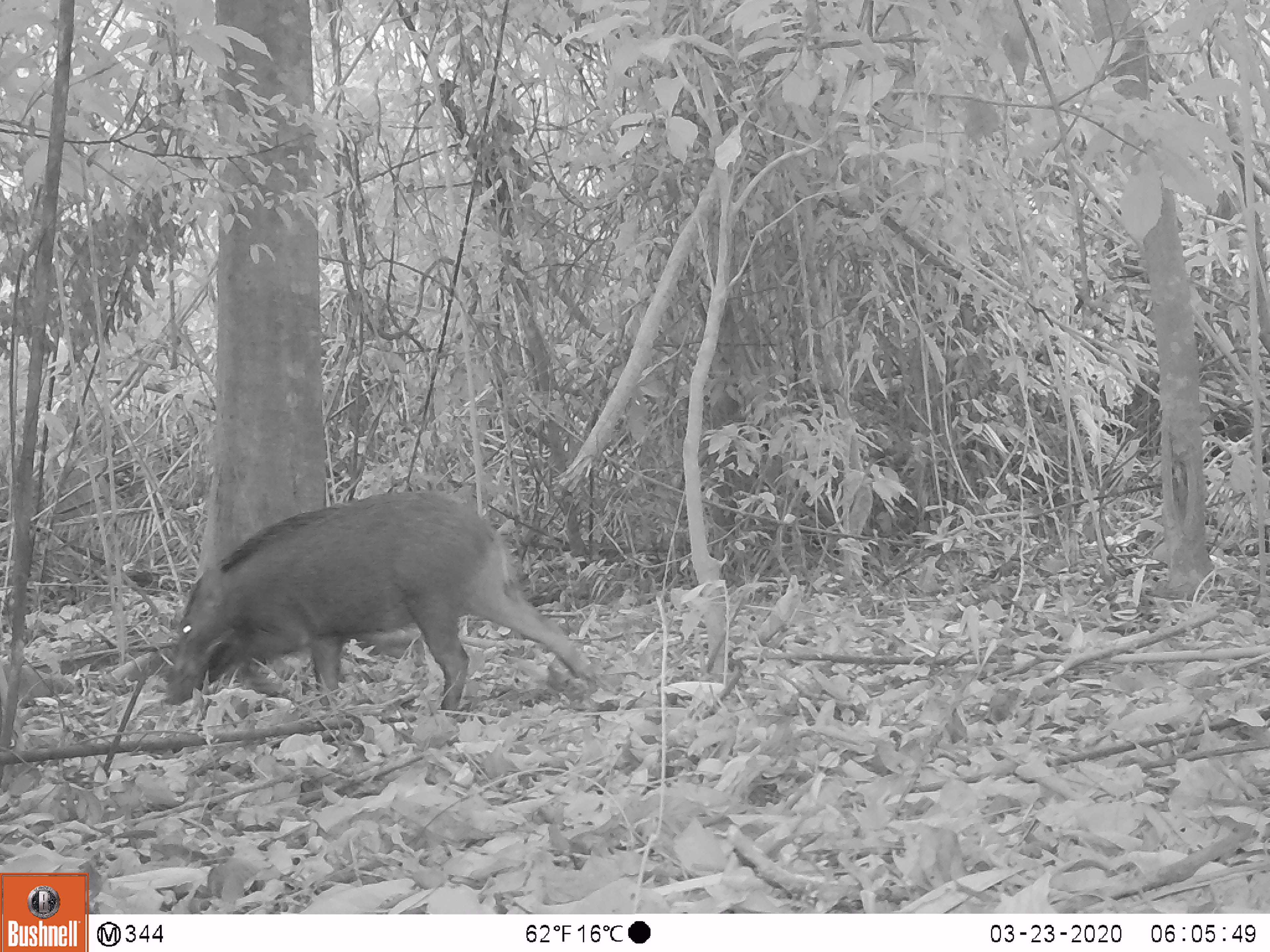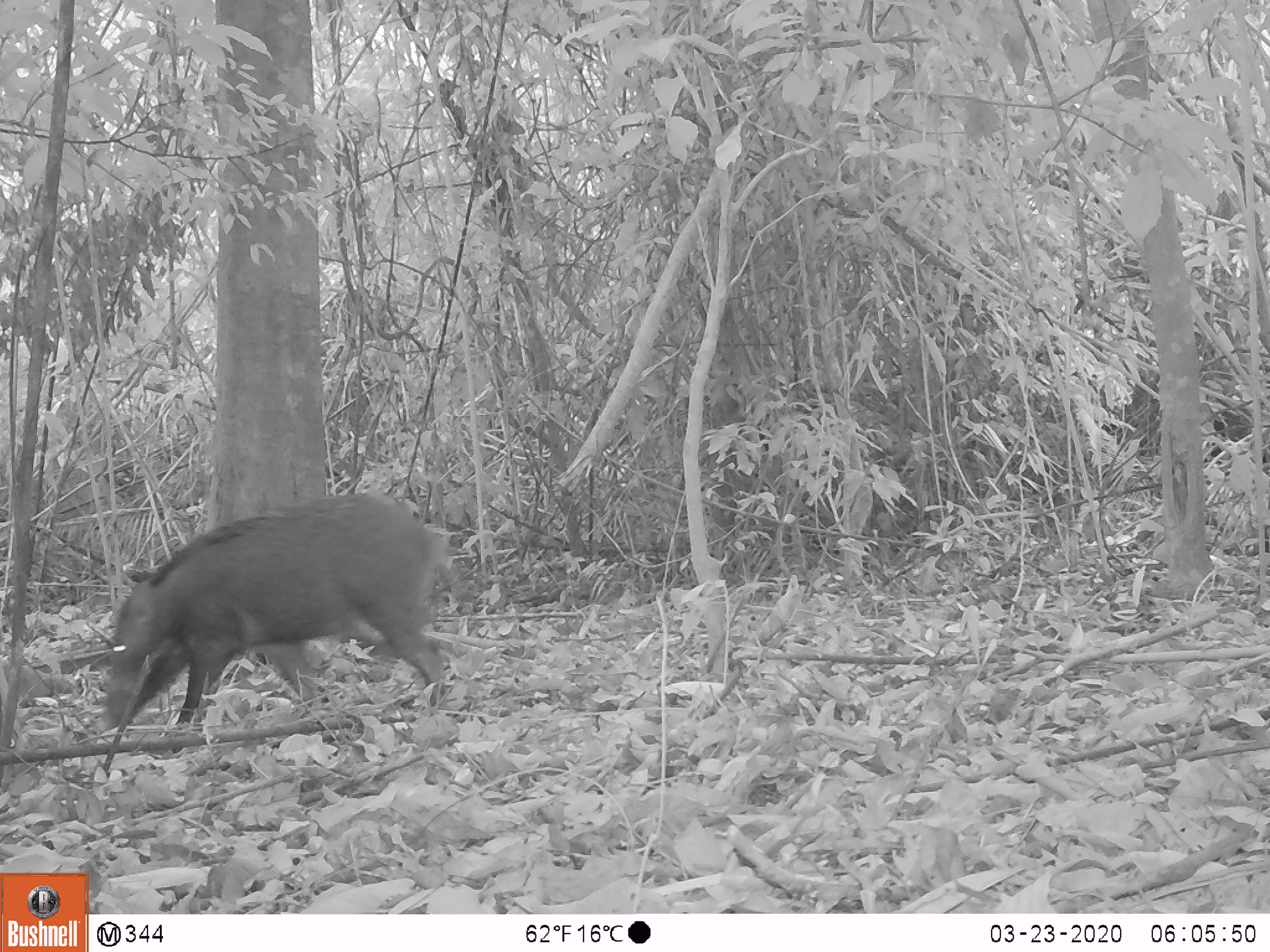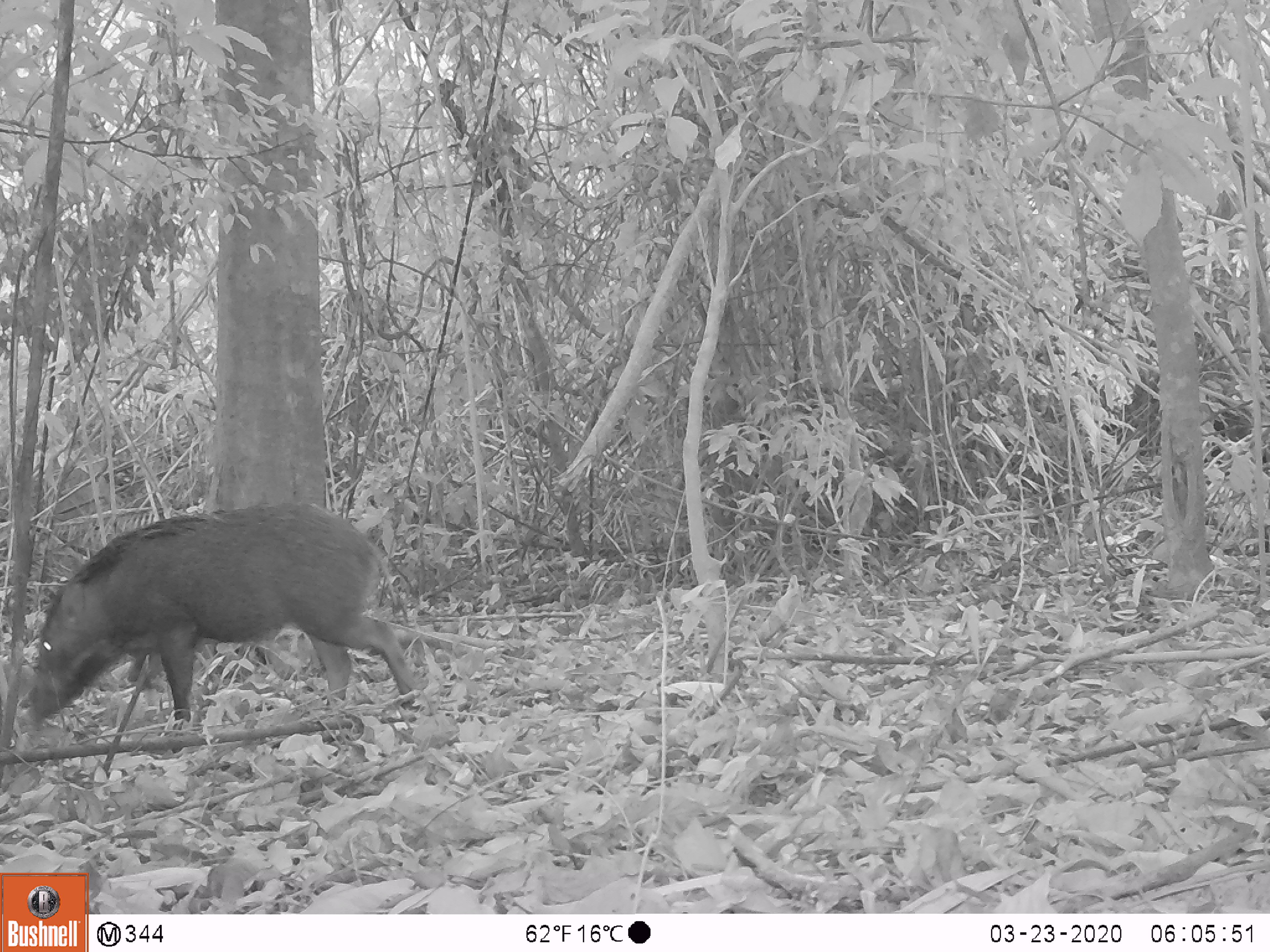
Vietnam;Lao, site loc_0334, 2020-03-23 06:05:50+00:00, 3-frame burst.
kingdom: Animalia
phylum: Chordata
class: Mammalia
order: Artiodactyla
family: Suidae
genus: Sus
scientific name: Sus scrofa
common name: eurasian wild pig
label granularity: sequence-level